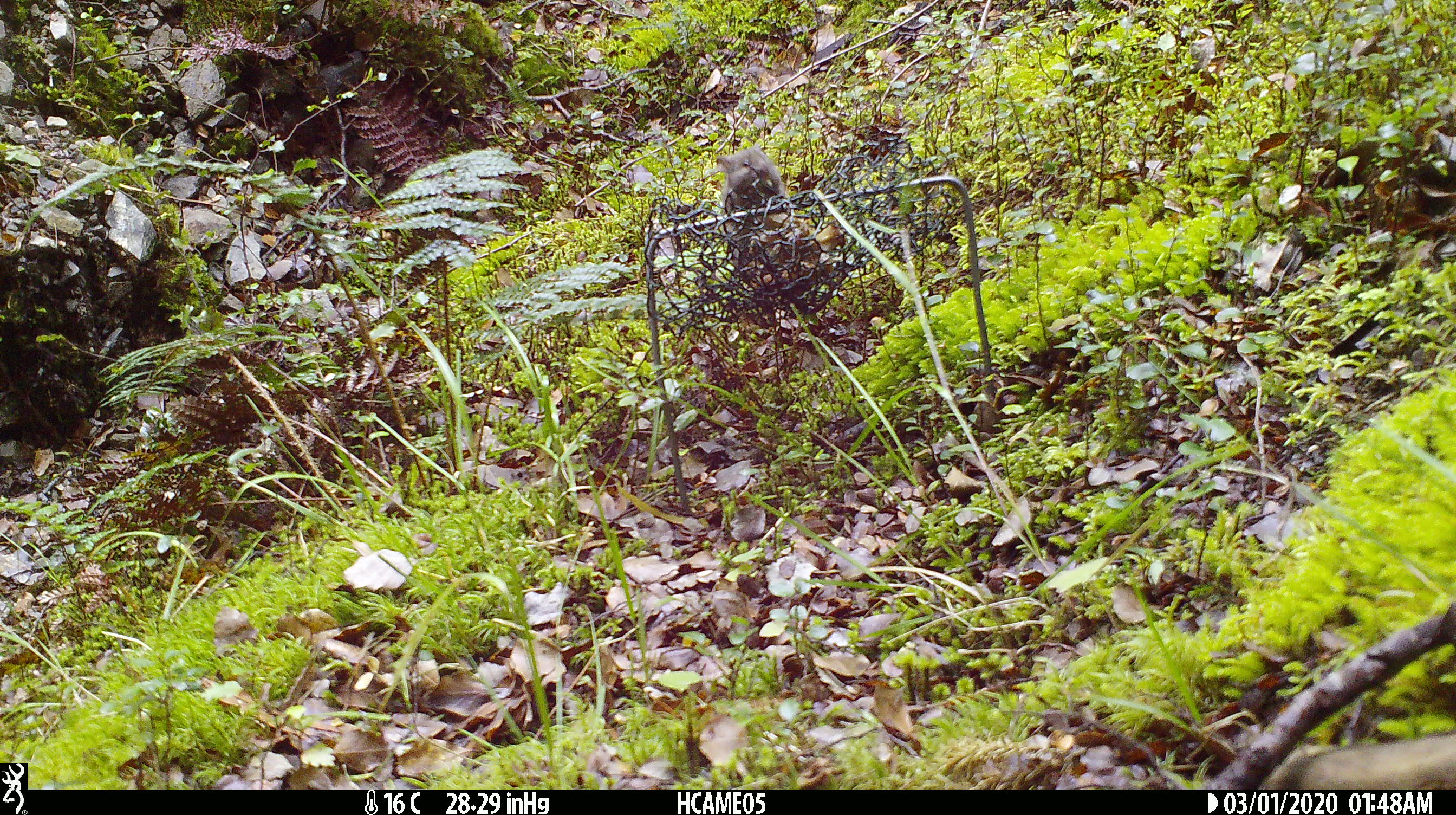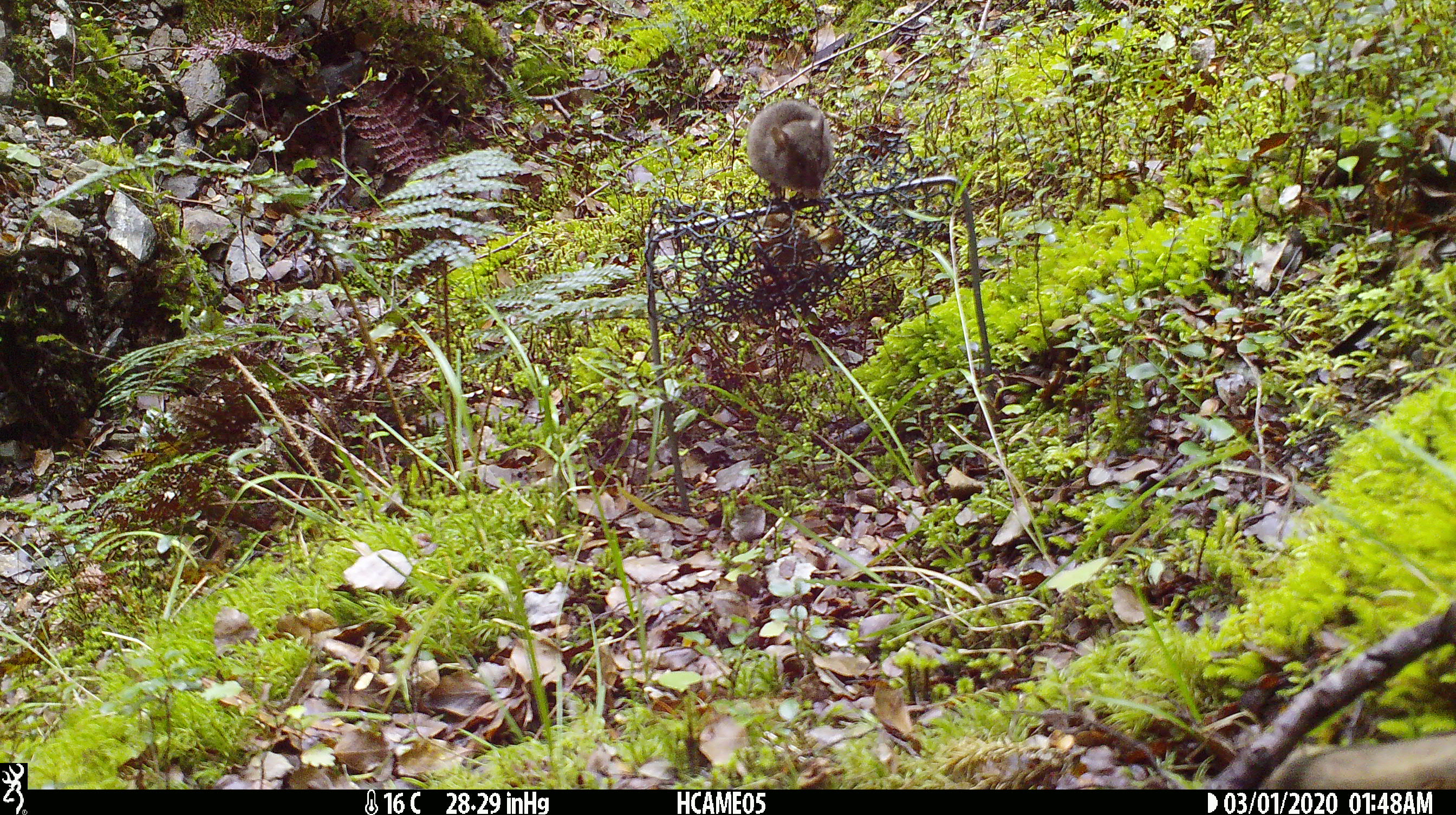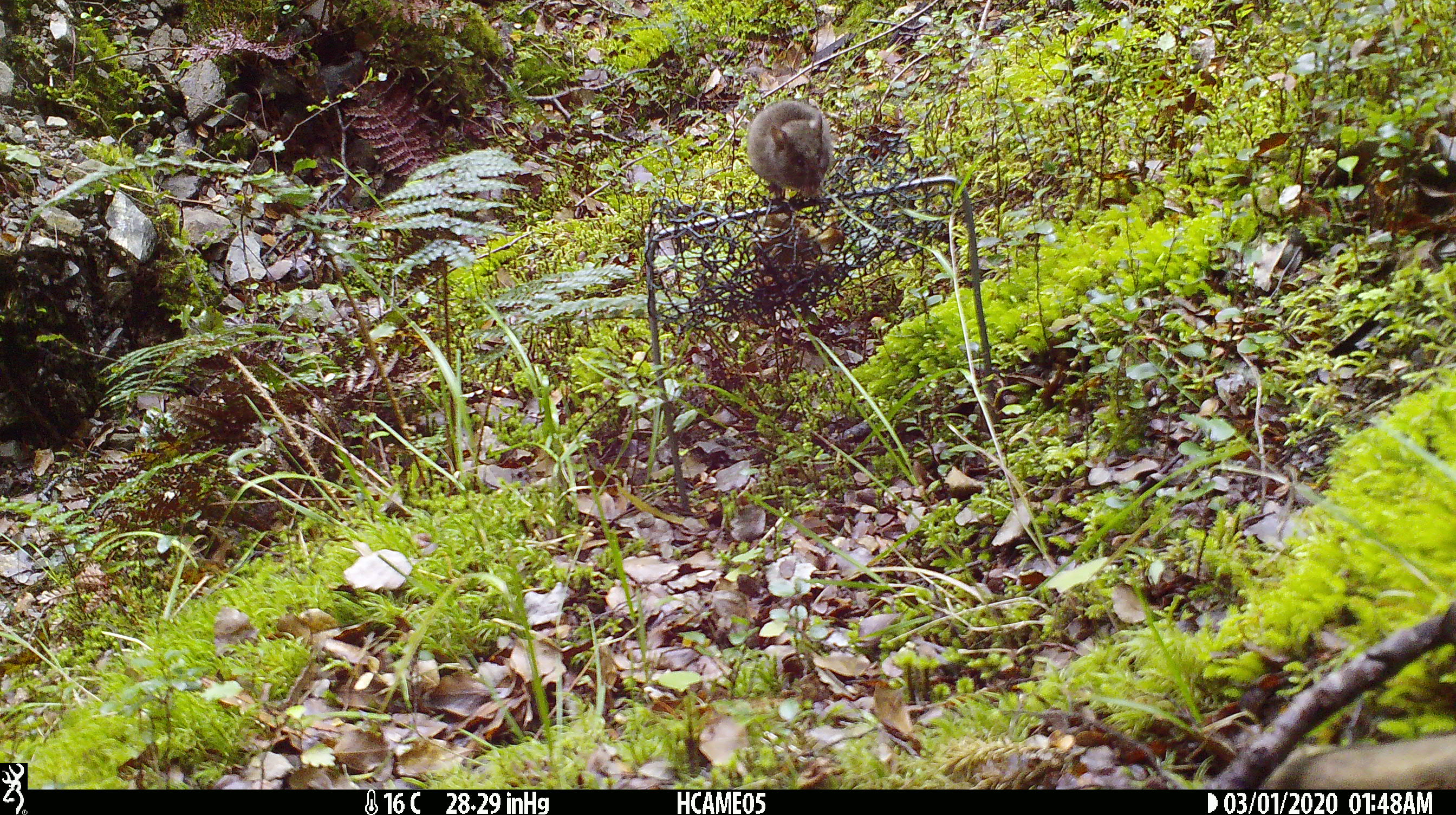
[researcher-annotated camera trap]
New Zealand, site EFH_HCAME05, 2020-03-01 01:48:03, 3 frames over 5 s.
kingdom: Animalia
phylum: Chordata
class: Mammalia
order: Rodentia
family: Muridae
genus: Mus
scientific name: Mus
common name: mouse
Mouse (Mus).